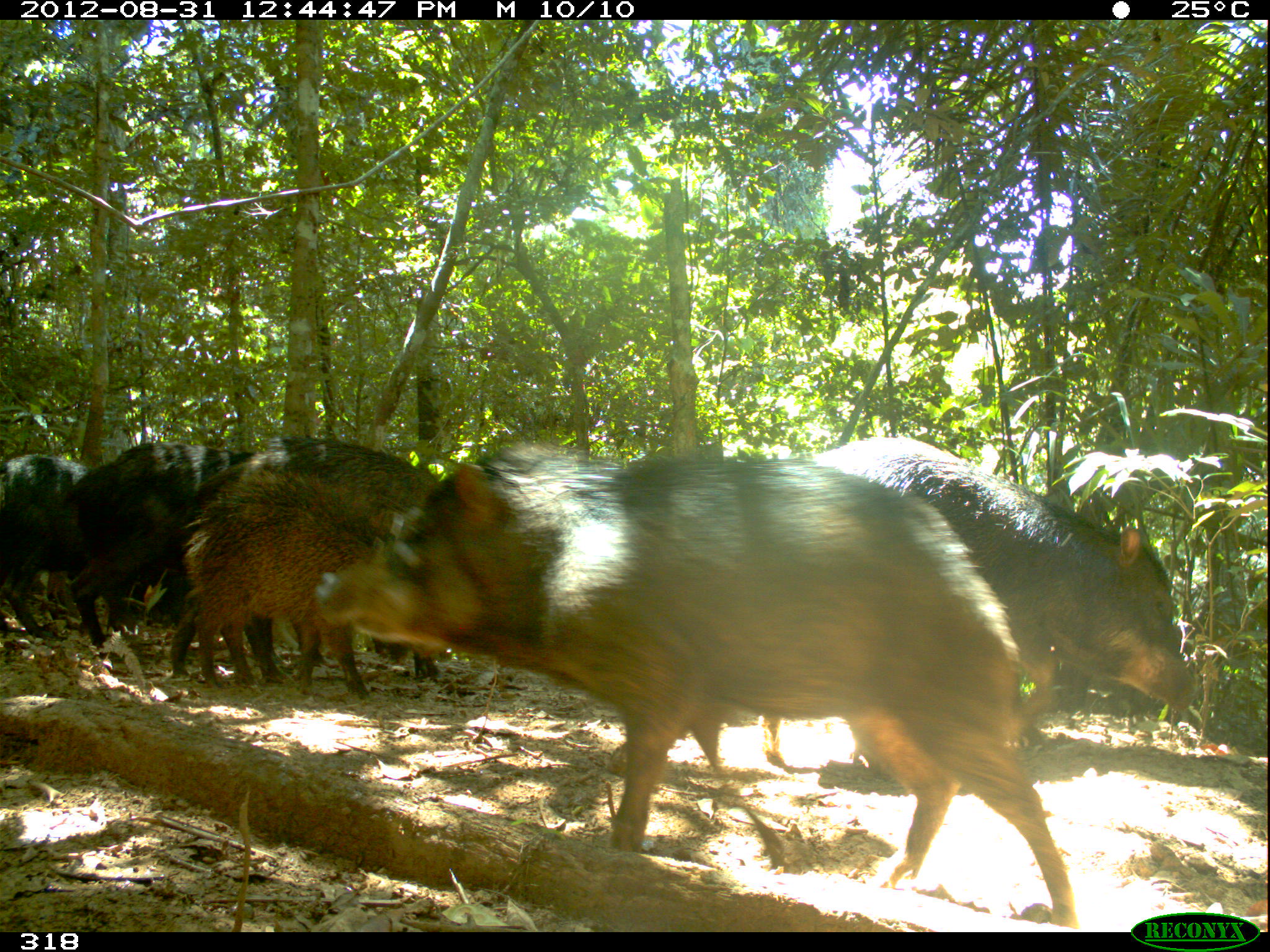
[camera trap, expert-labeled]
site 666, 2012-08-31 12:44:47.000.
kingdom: Animalia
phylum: Chordata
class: Mammalia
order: Artiodactyla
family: Tayassuidae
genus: Tayassu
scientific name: Tayassu pecari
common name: white-lipped peccary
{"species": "Tayassu pecari (white-lipped peccary)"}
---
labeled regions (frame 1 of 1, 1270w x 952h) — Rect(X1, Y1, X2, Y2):
tayassu pecari: Rect(316, 443, 1076, 926); Rect(610, 434, 1195, 777); Rect(59, 443, 437, 679); Rect(182, 438, 444, 691); Rect(0, 455, 94, 639); Rect(120, 576, 192, 626)